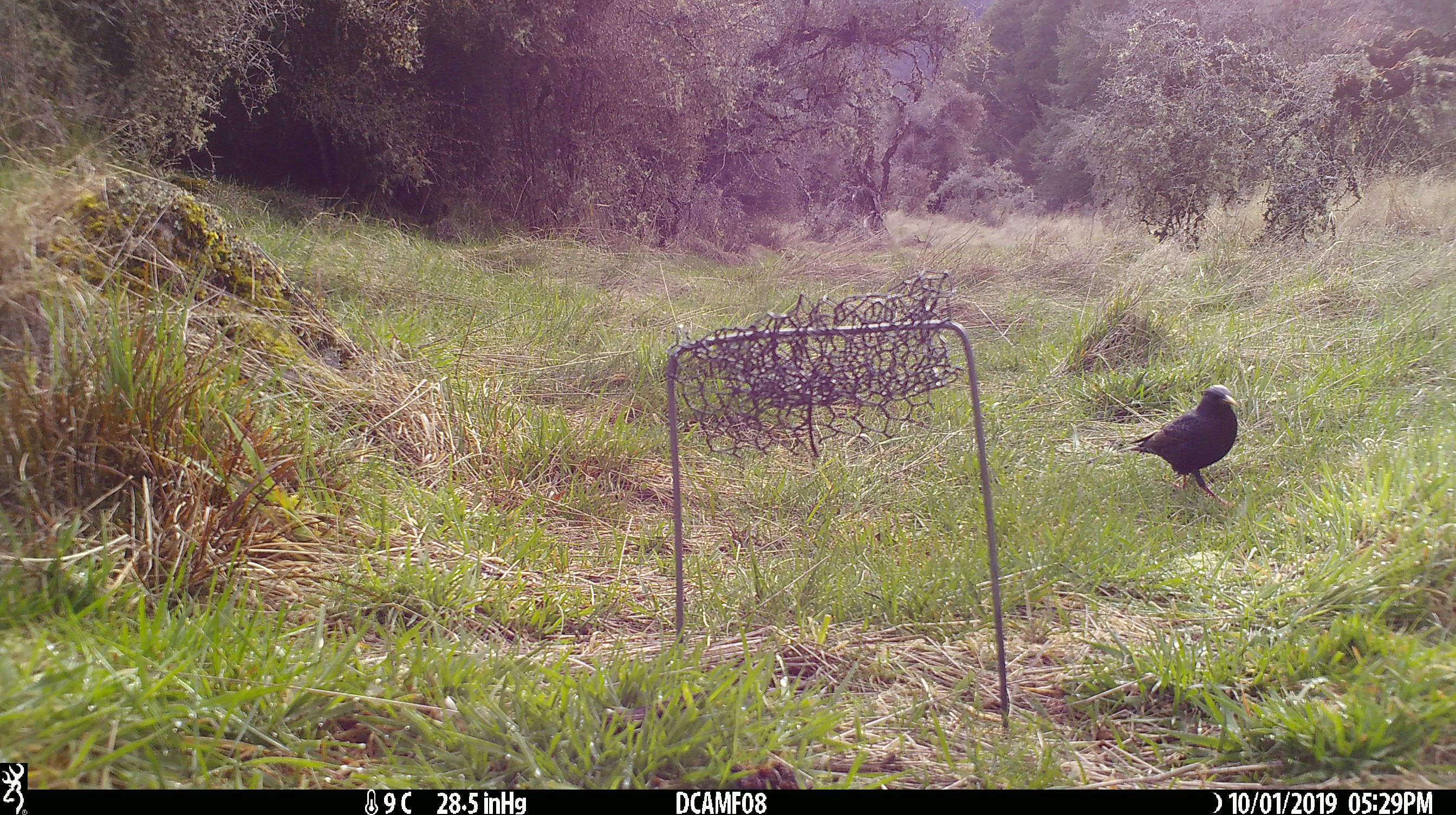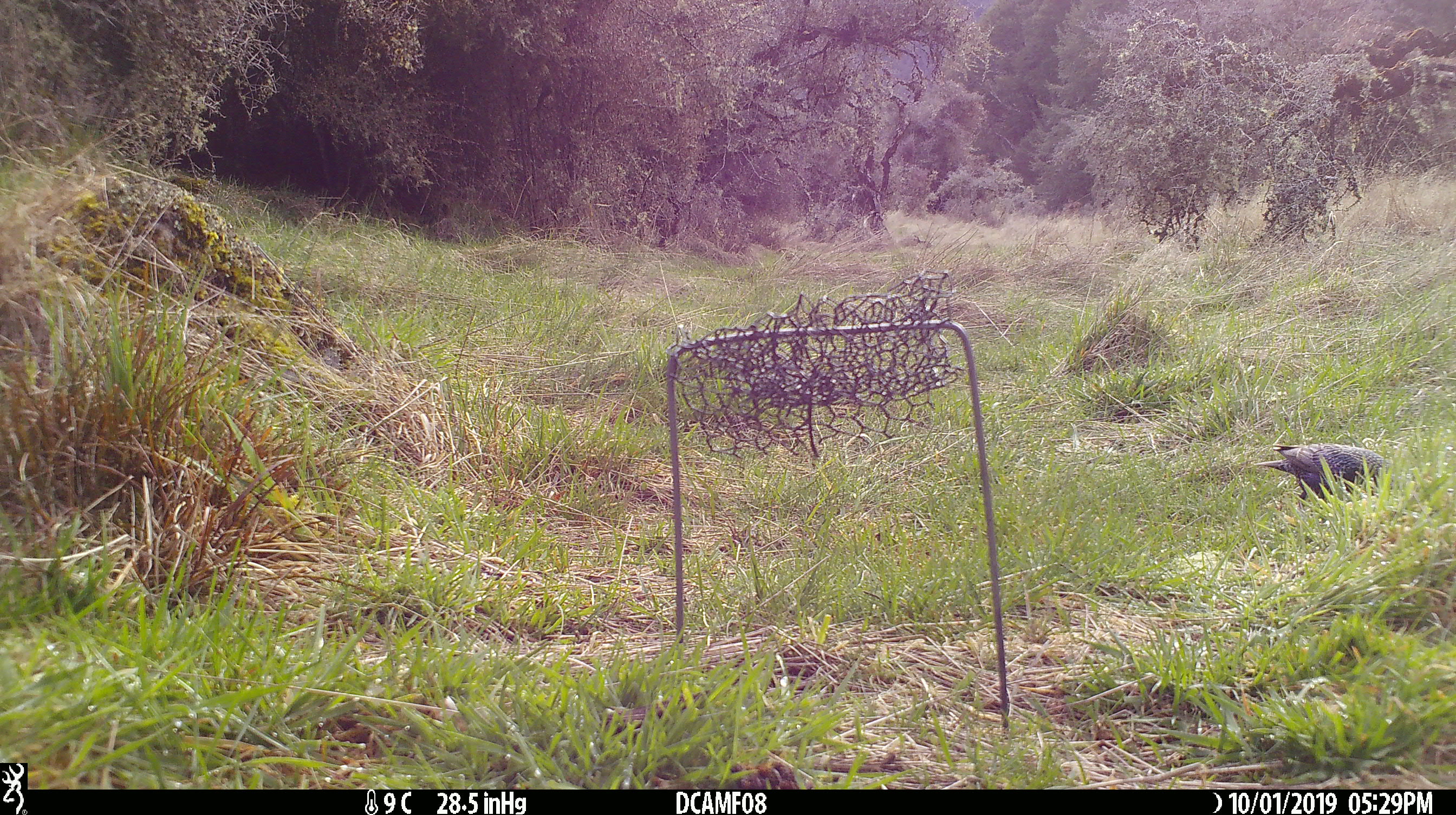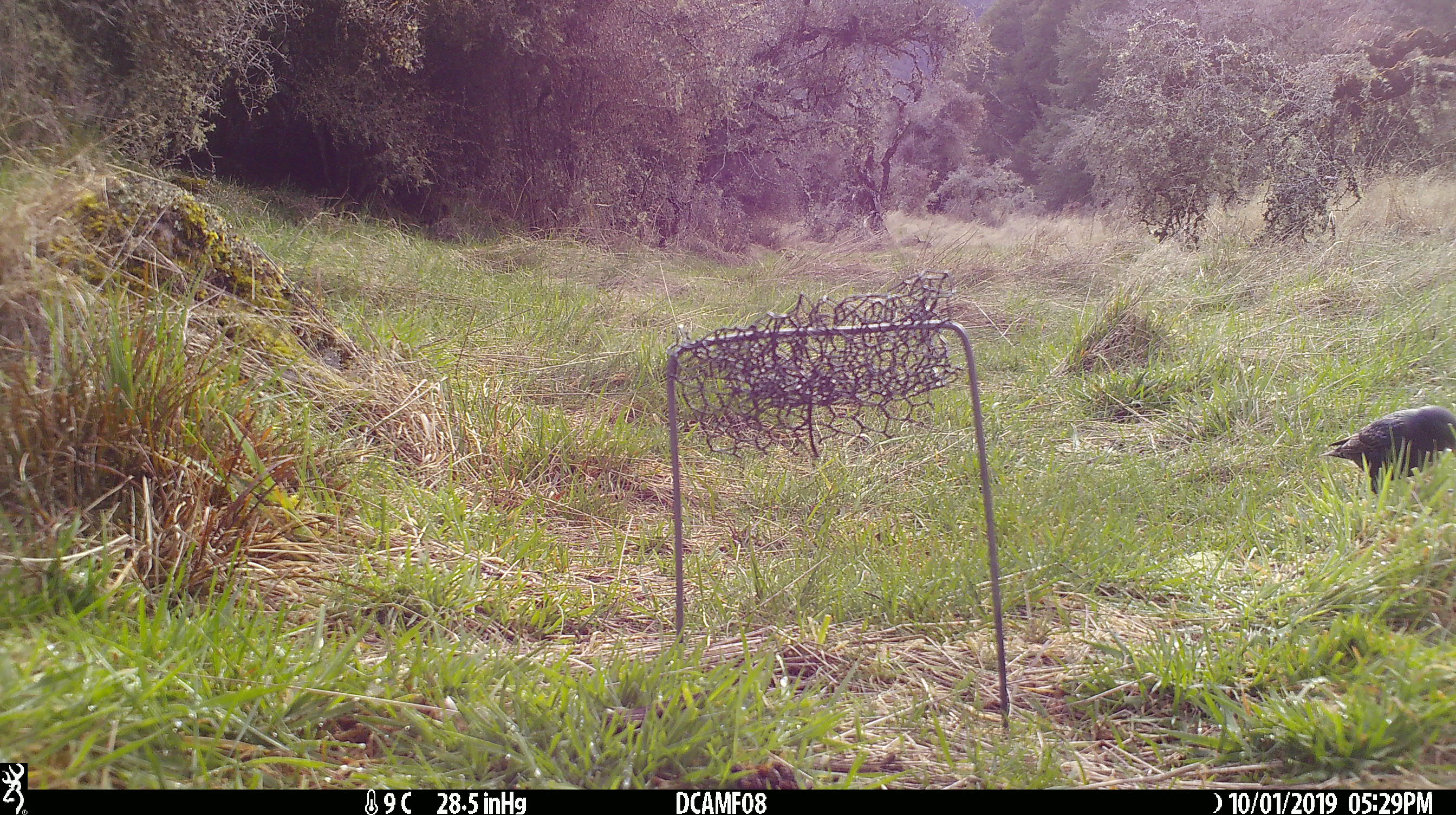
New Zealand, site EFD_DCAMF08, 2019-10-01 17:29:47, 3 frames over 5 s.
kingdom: Animalia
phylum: Chordata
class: Aves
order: Passeriformes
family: Sturnidae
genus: Sturnus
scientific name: Sturnus vulgaris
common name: european starling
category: starling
Starling (european starling) (Sturnus vulgaris).